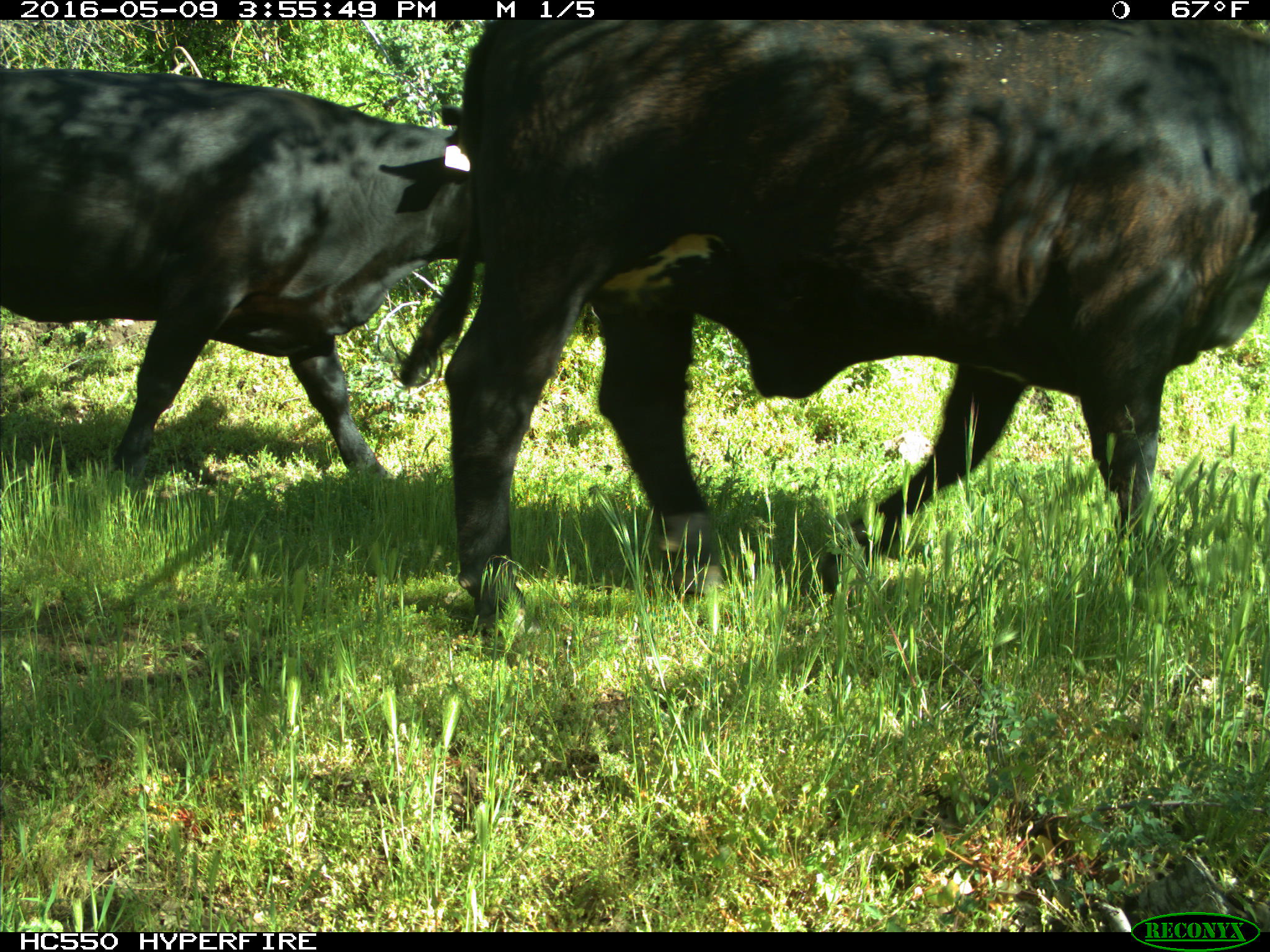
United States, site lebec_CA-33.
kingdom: Animalia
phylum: Chordata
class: Mammalia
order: Artiodactyla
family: Bovidae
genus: Bos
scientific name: Bos taurus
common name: domestic cow